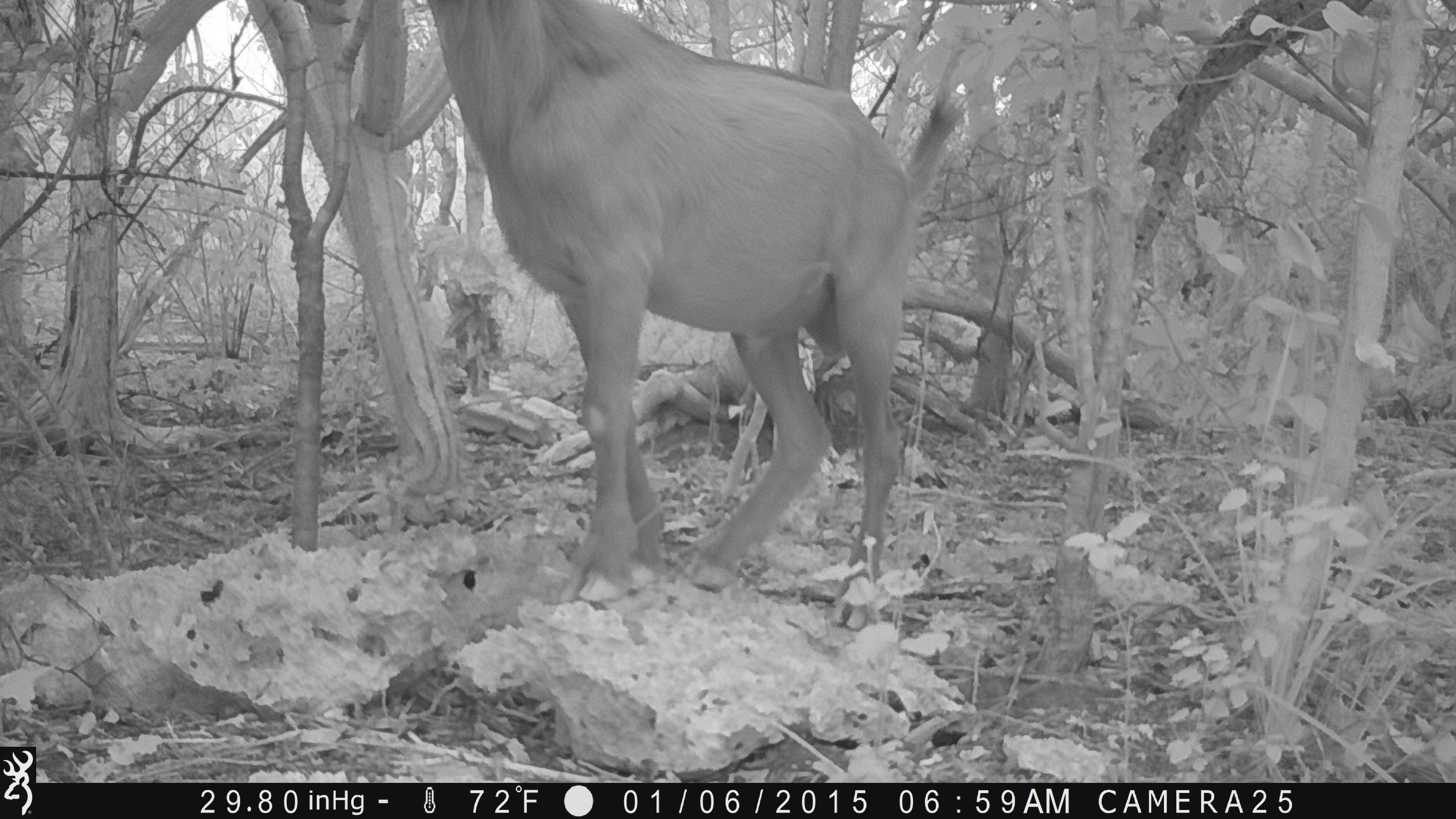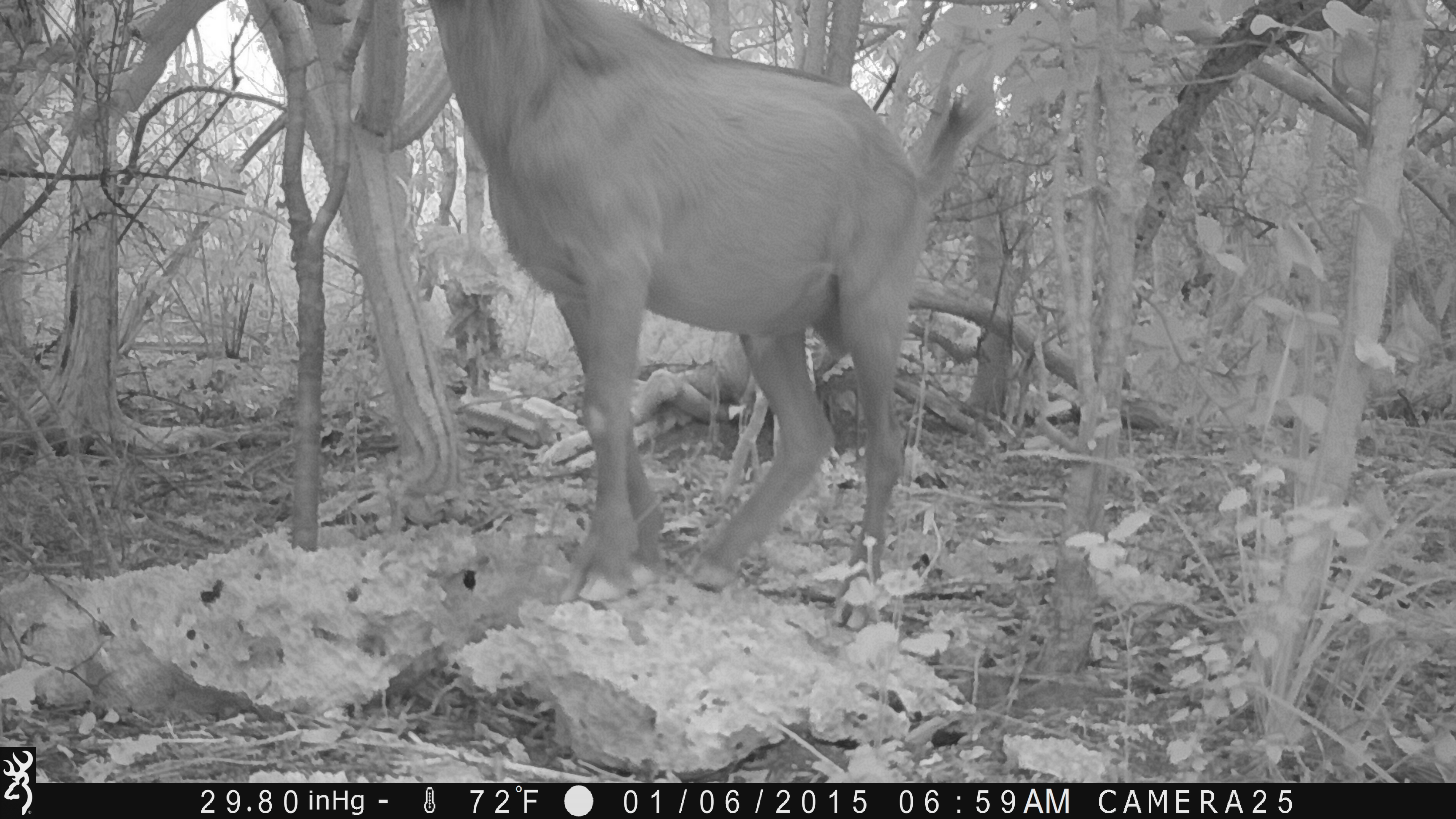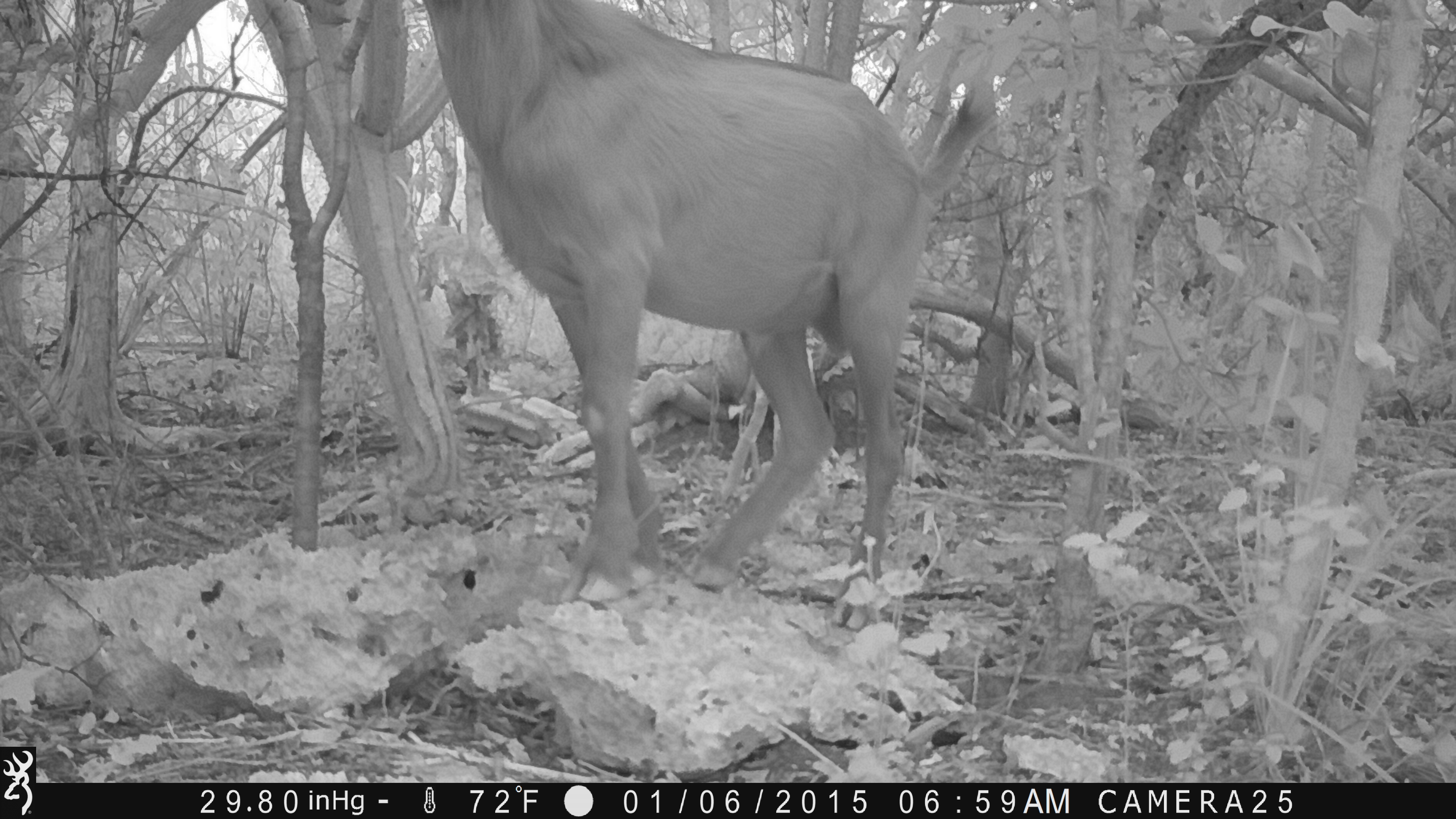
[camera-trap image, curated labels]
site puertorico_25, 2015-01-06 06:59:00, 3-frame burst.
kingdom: Animalia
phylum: Chordata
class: Mammalia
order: Artiodactyla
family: Bovidae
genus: Capra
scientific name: Capra hircus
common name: goat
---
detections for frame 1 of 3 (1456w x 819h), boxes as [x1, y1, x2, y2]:
goat: [321, 5, 969, 626]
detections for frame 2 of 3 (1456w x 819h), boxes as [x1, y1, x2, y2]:
goat: [305, 2, 994, 625]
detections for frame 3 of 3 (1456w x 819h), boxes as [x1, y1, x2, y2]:
goat: [418, 1, 1009, 619]